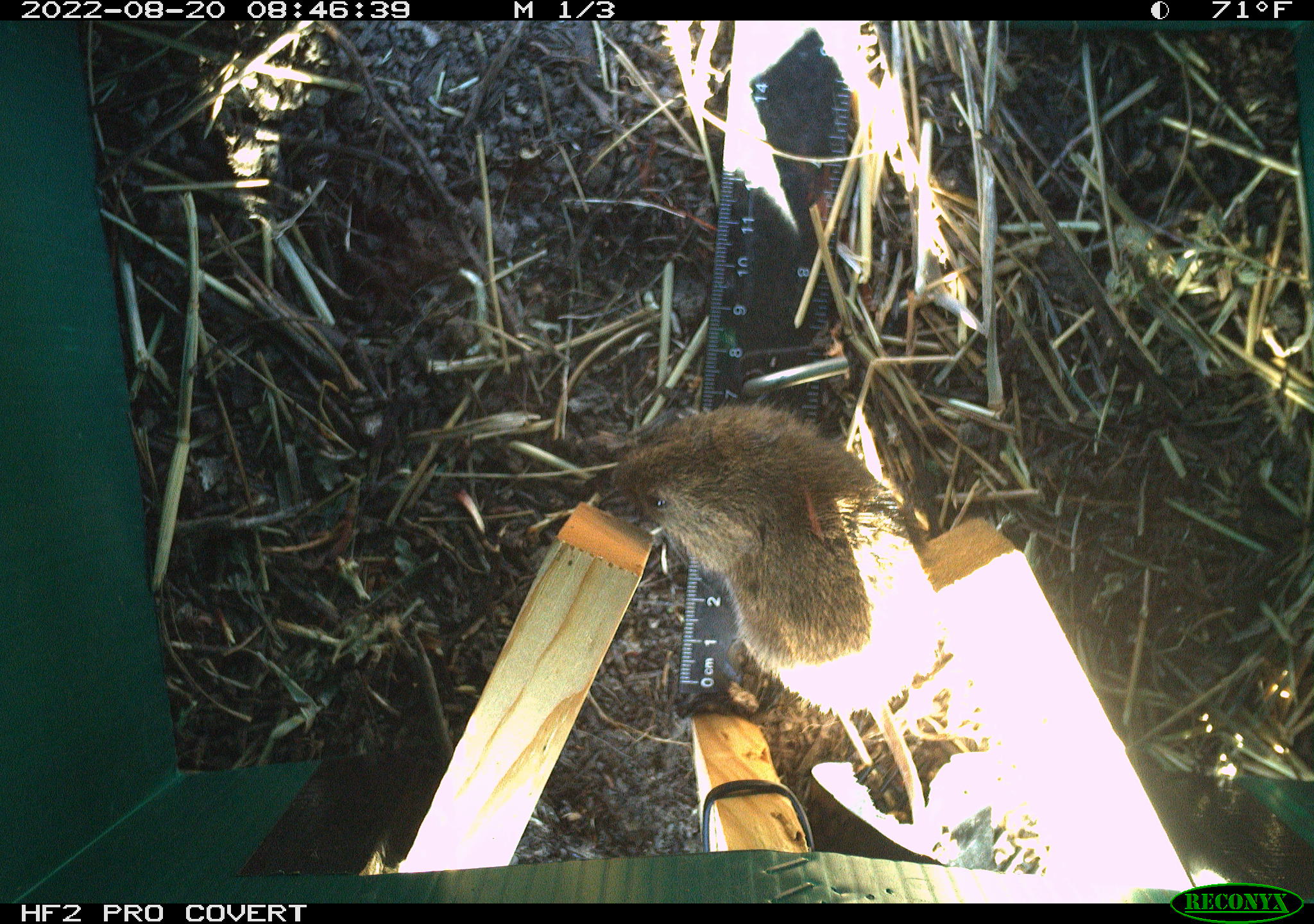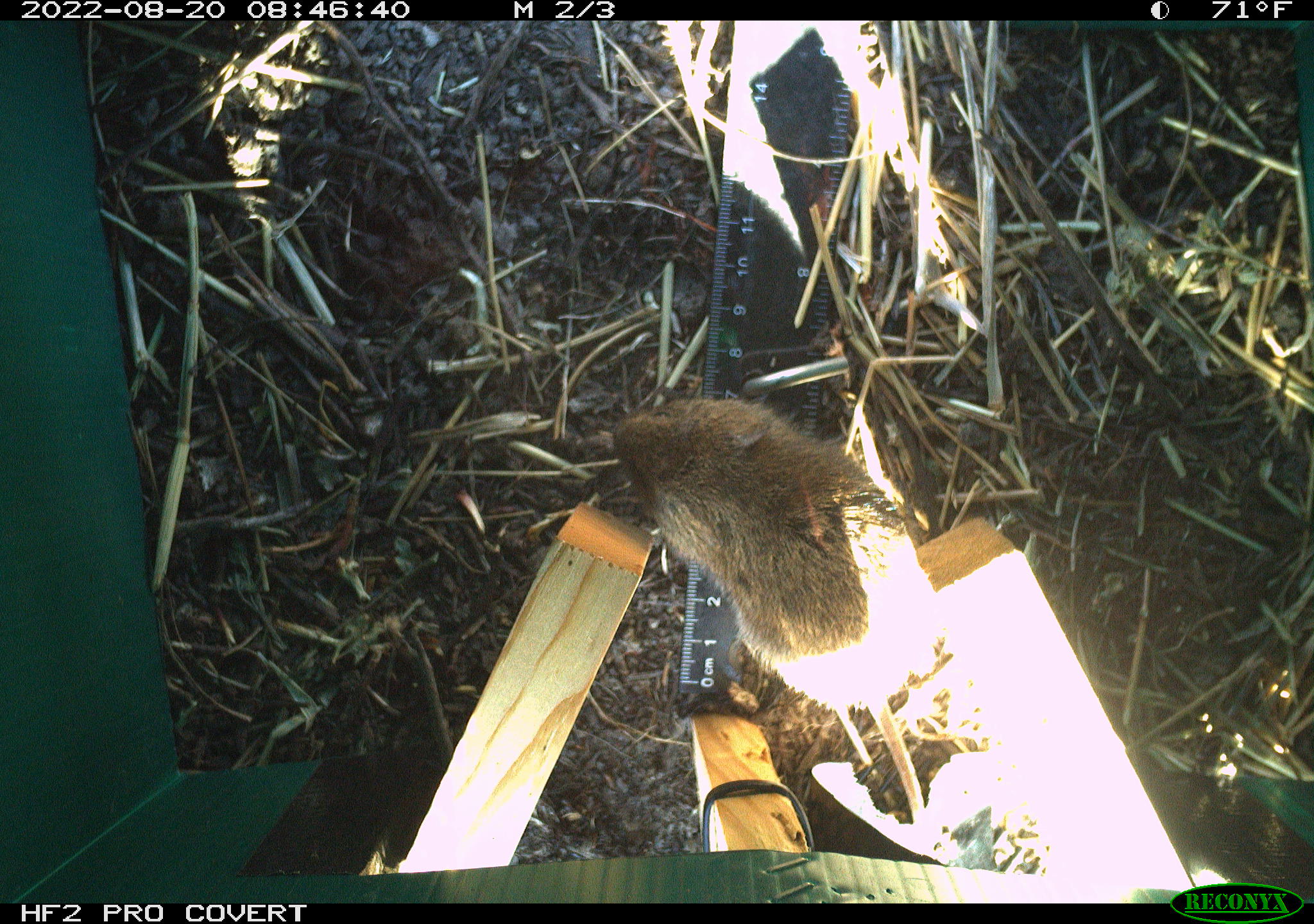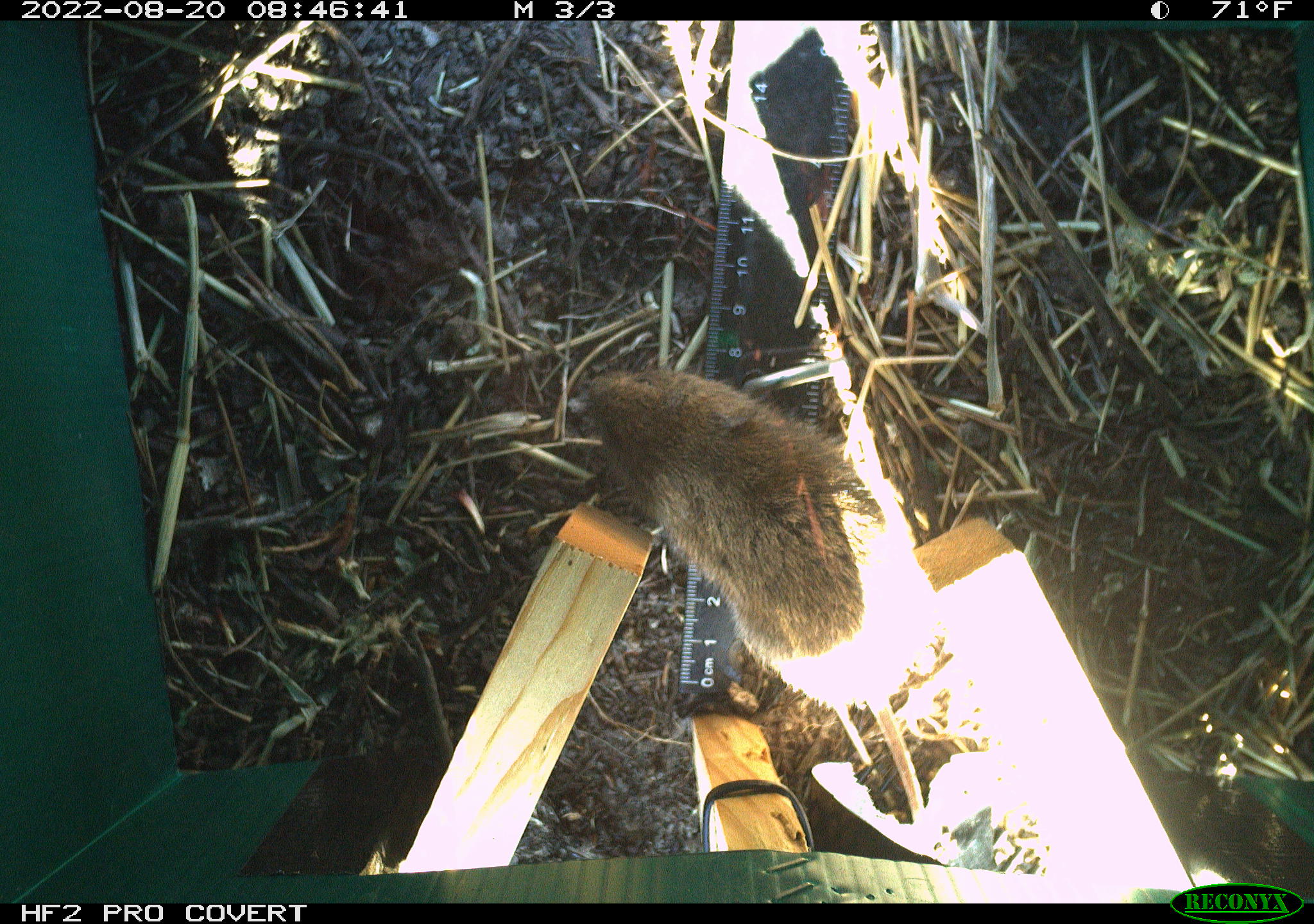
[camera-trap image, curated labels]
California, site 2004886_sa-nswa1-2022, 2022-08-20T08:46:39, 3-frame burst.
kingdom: Animalia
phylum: Chordata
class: Mammalia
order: Rodentia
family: Cricetidae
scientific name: Cricetidae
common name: hamsters, voles, lemmings, and allies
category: cricetidae family